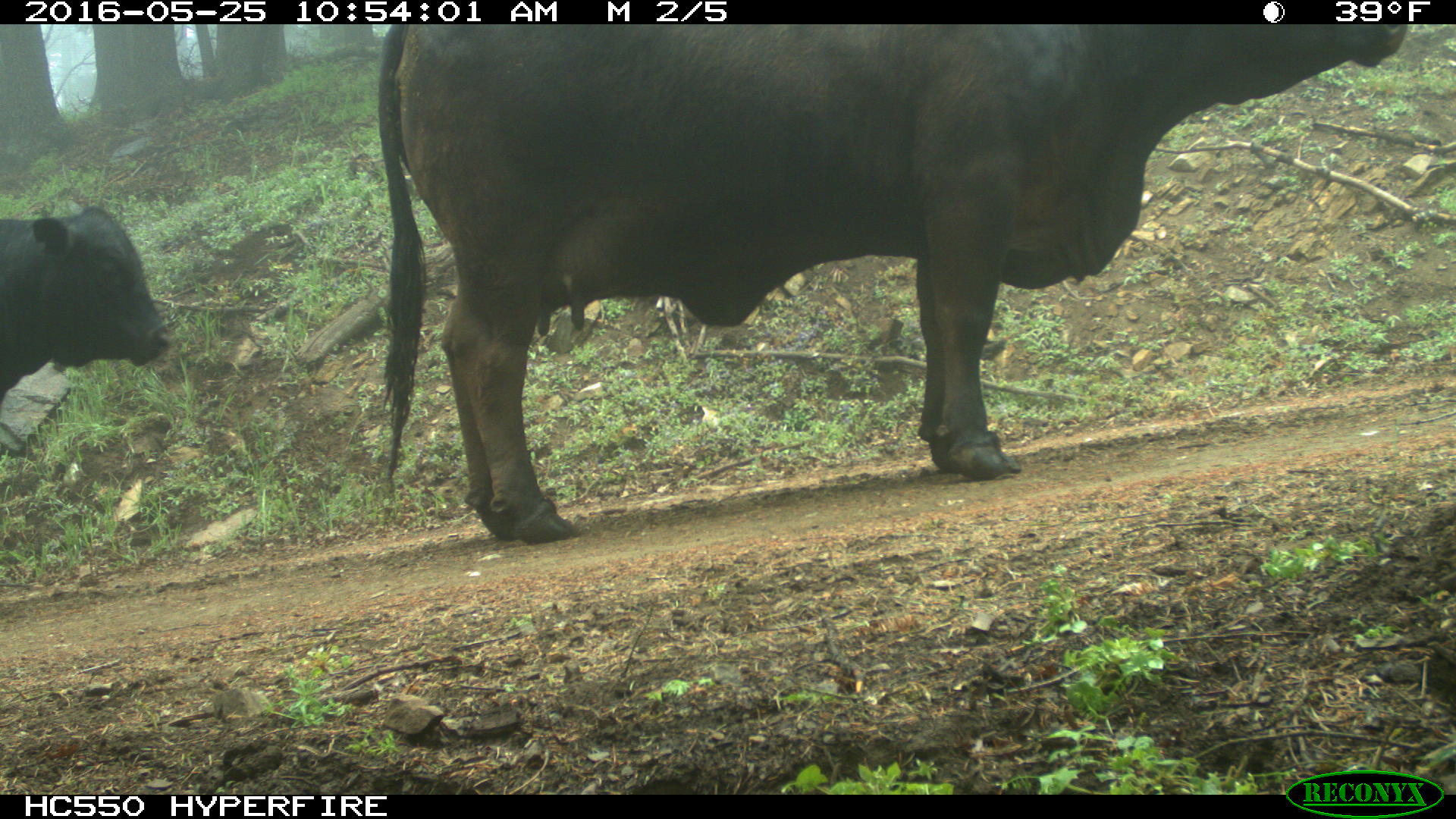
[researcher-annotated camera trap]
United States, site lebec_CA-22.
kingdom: Animalia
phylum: Chordata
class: Mammalia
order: Artiodactyla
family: Bovidae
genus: Bos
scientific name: Bos taurus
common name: domestic cow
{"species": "Bos taurus (domestic cow)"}